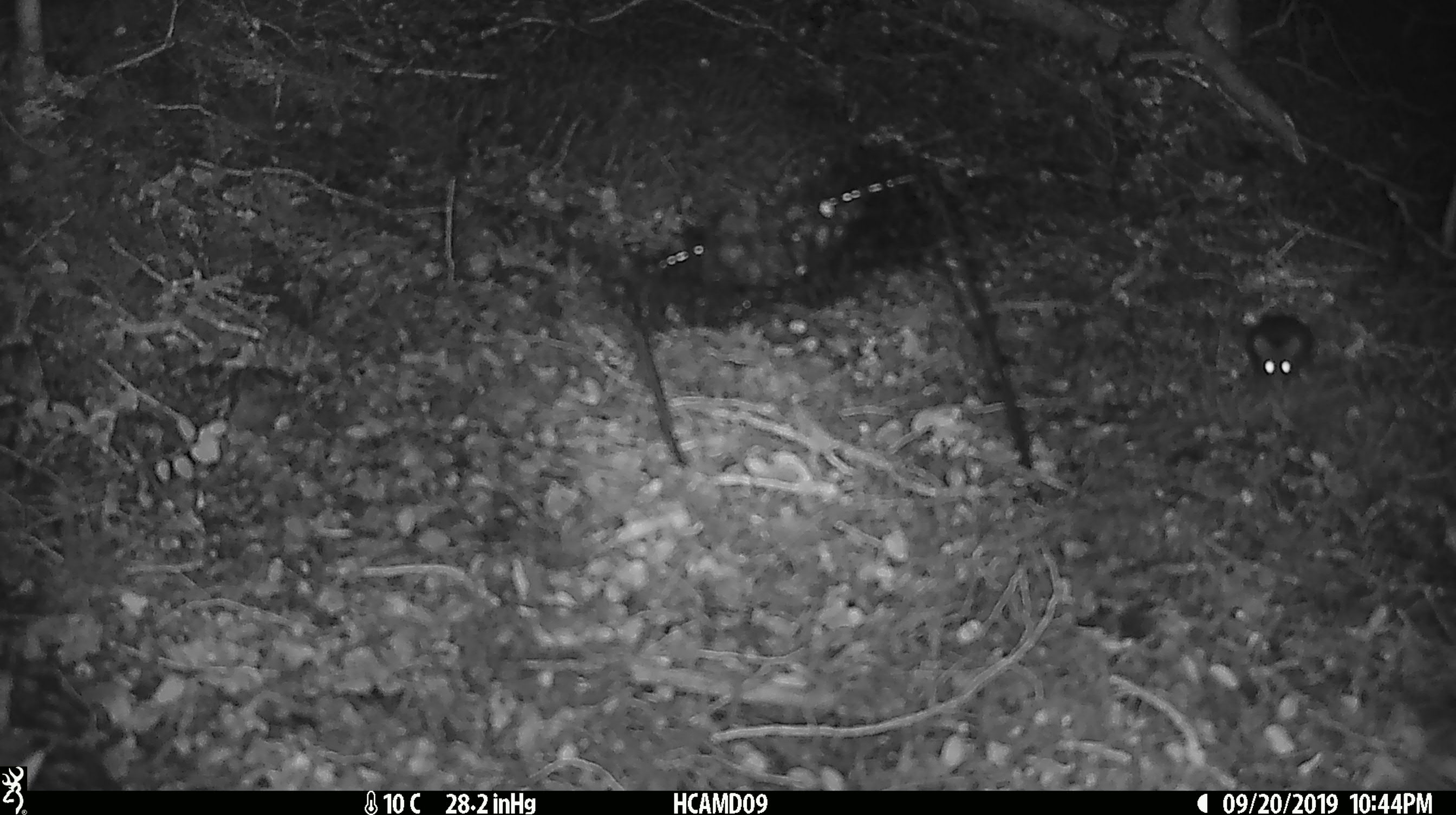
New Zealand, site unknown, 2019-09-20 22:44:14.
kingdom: Animalia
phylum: Chordata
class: Mammalia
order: Rodentia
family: Muridae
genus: Mus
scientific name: Mus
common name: mouse